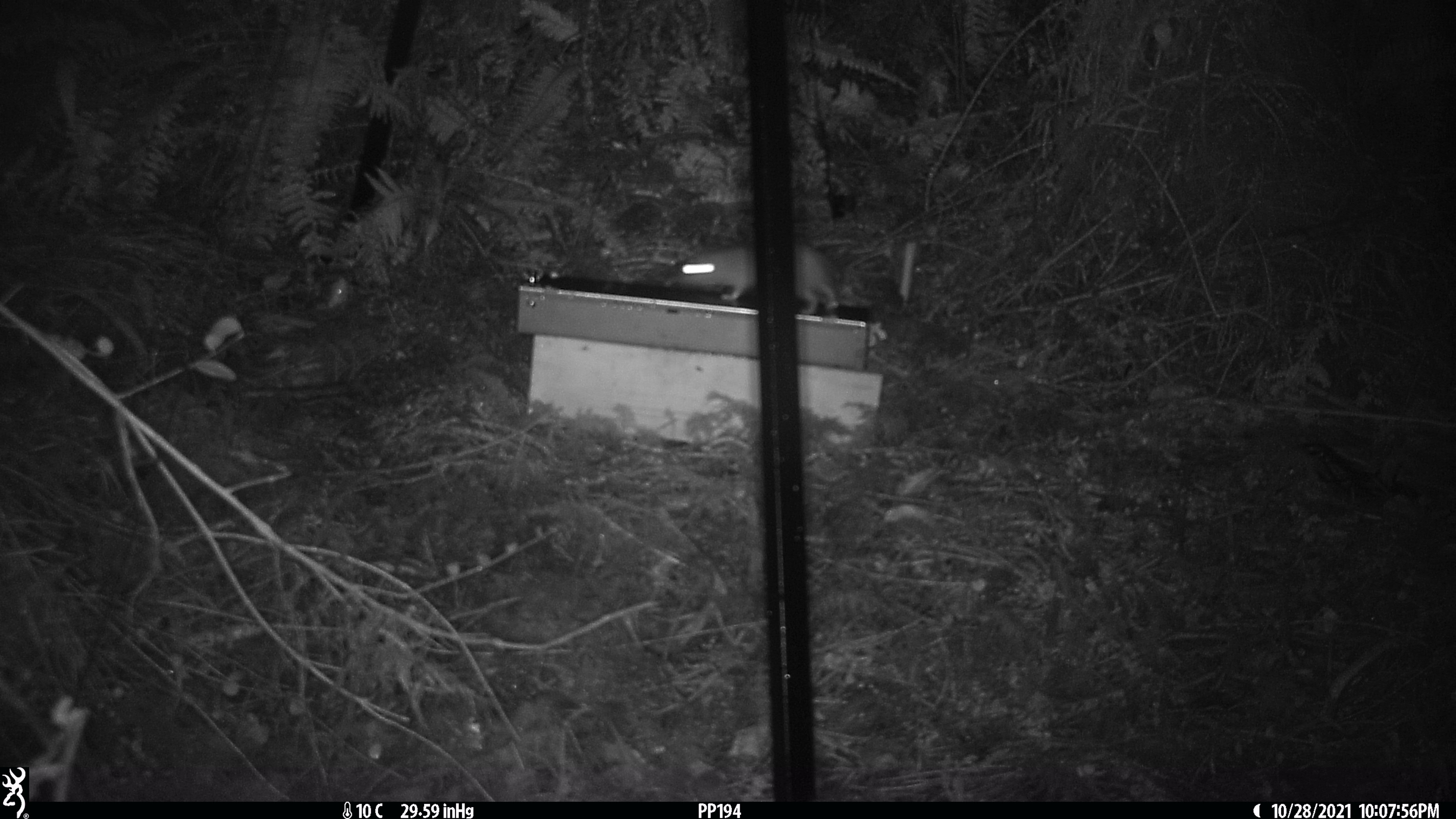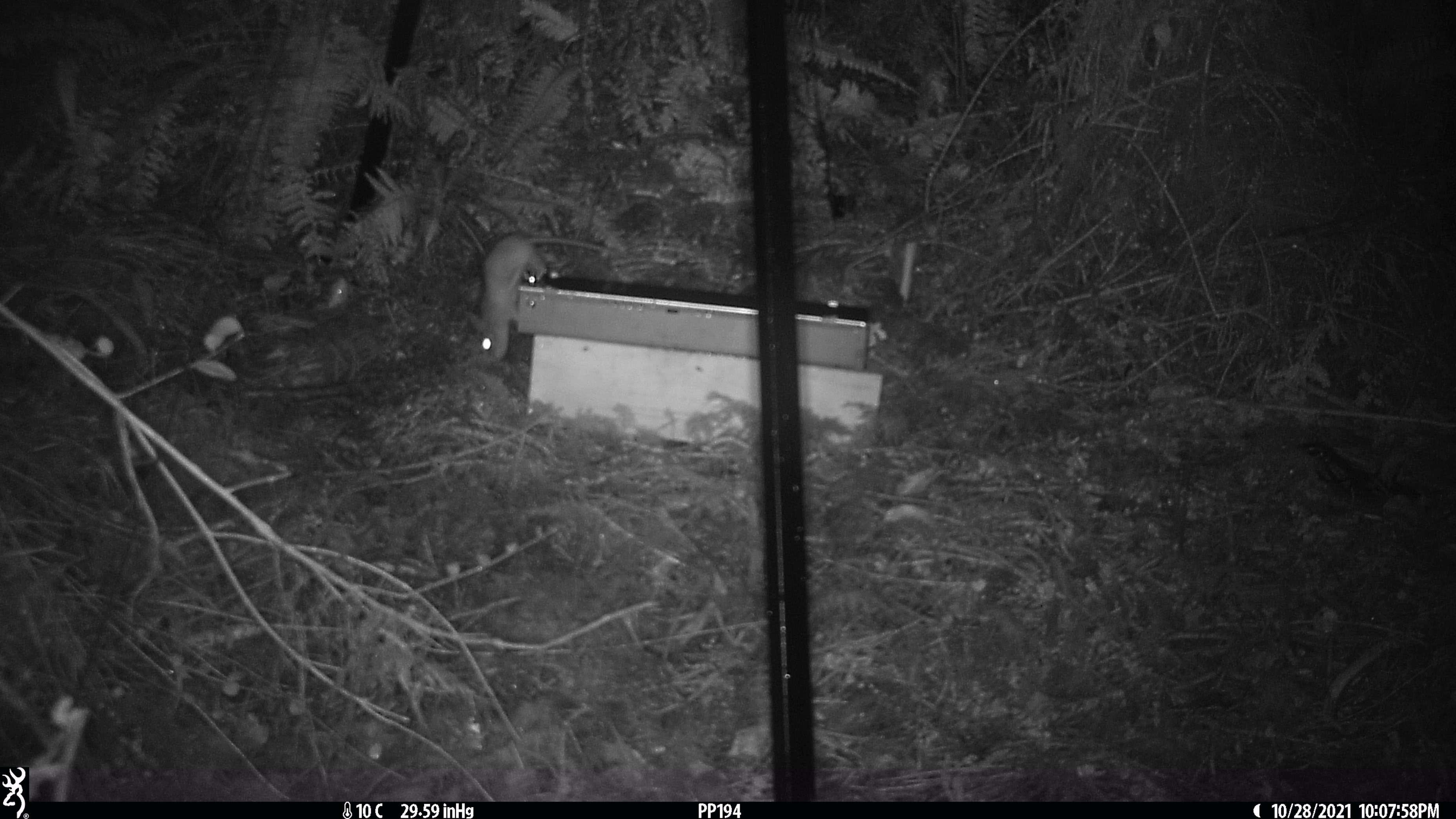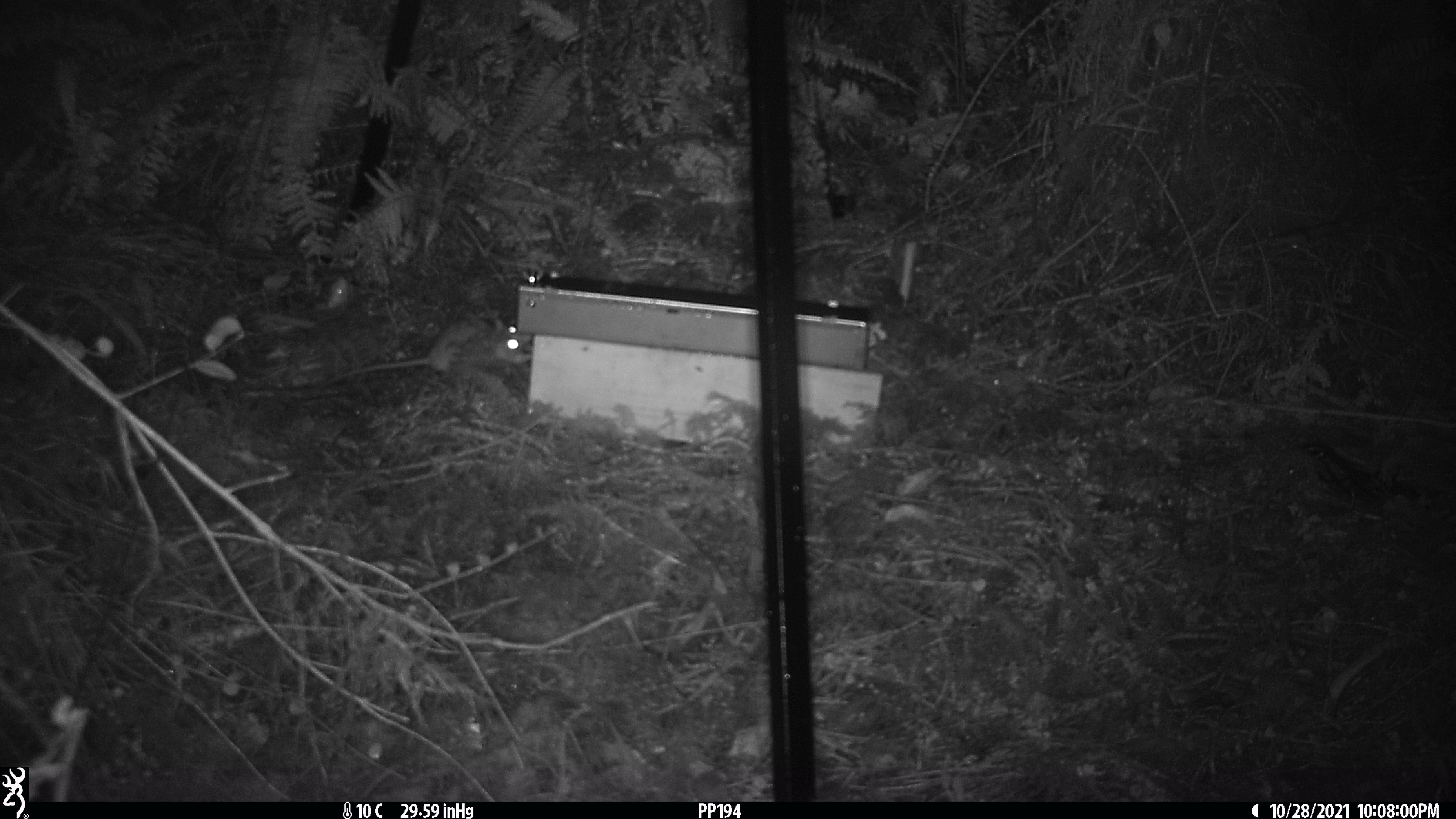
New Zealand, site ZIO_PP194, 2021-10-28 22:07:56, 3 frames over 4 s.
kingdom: Animalia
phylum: Chordata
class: Mammalia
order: Rodentia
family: Muridae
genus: Rattus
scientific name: Rattus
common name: rat